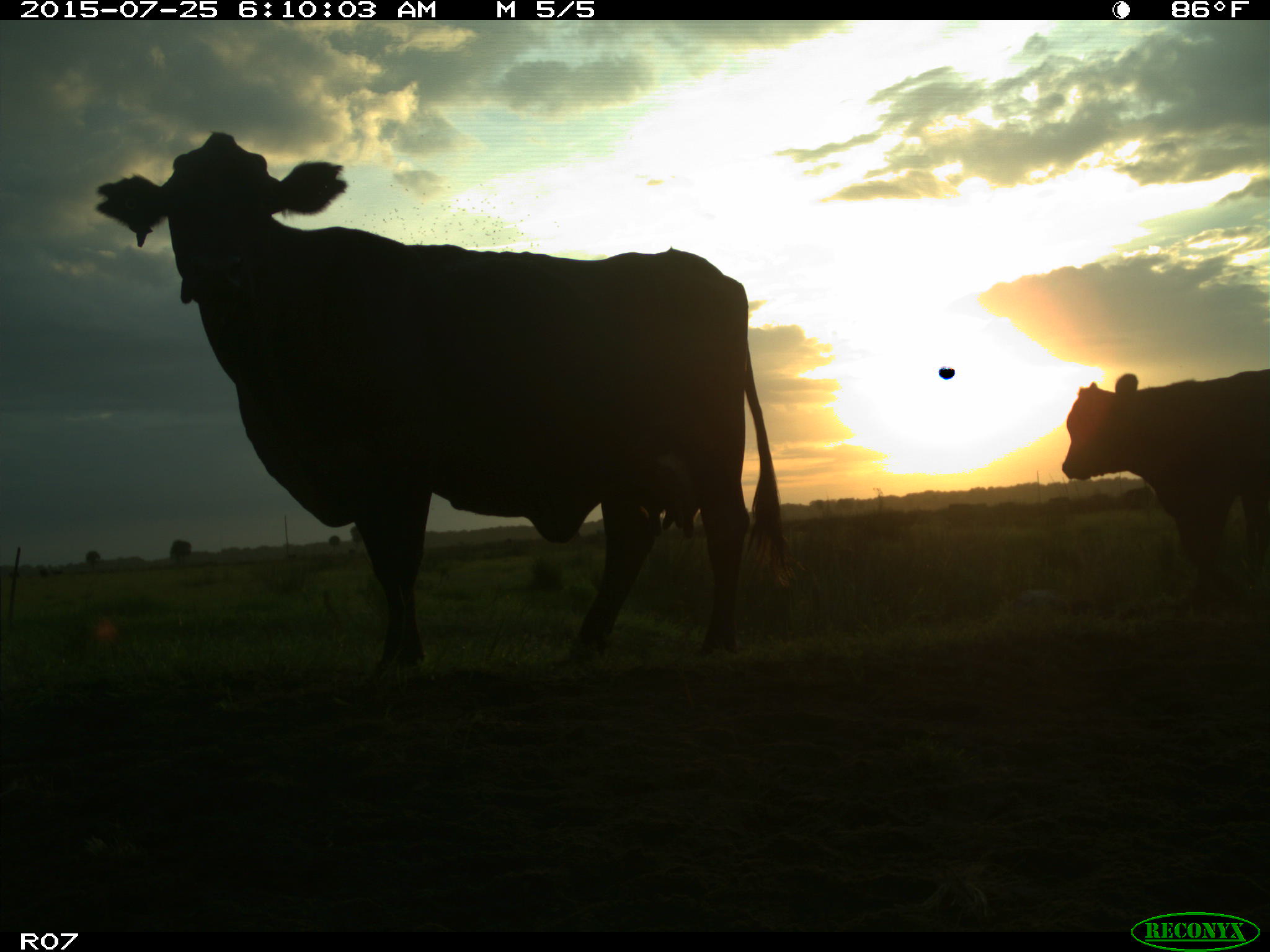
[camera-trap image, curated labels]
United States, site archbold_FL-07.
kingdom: Animalia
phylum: Chordata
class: Mammalia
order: Artiodactyla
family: Bovidae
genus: Bos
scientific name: Bos taurus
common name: domestic cow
Bos taurus (domestic cow).